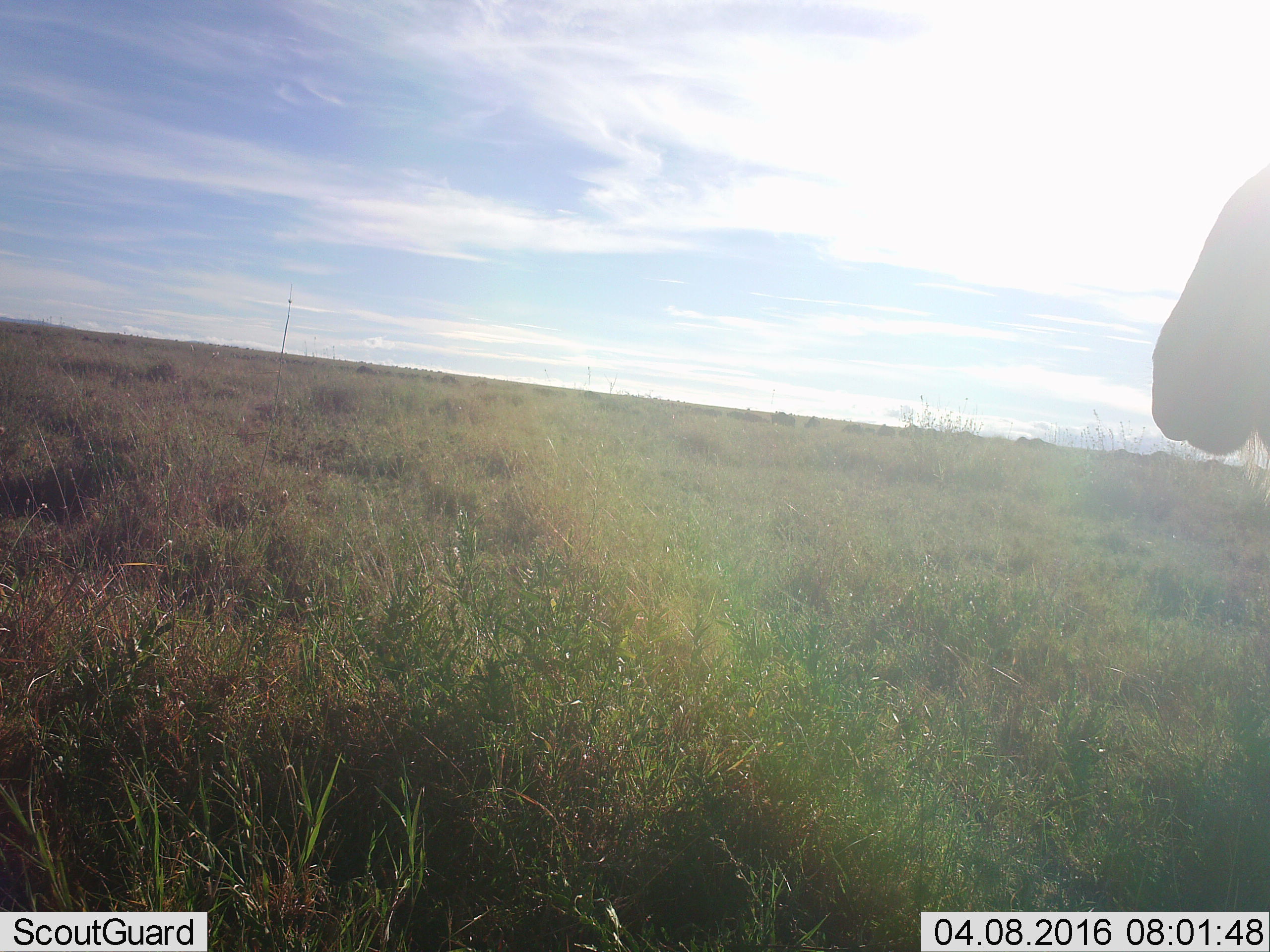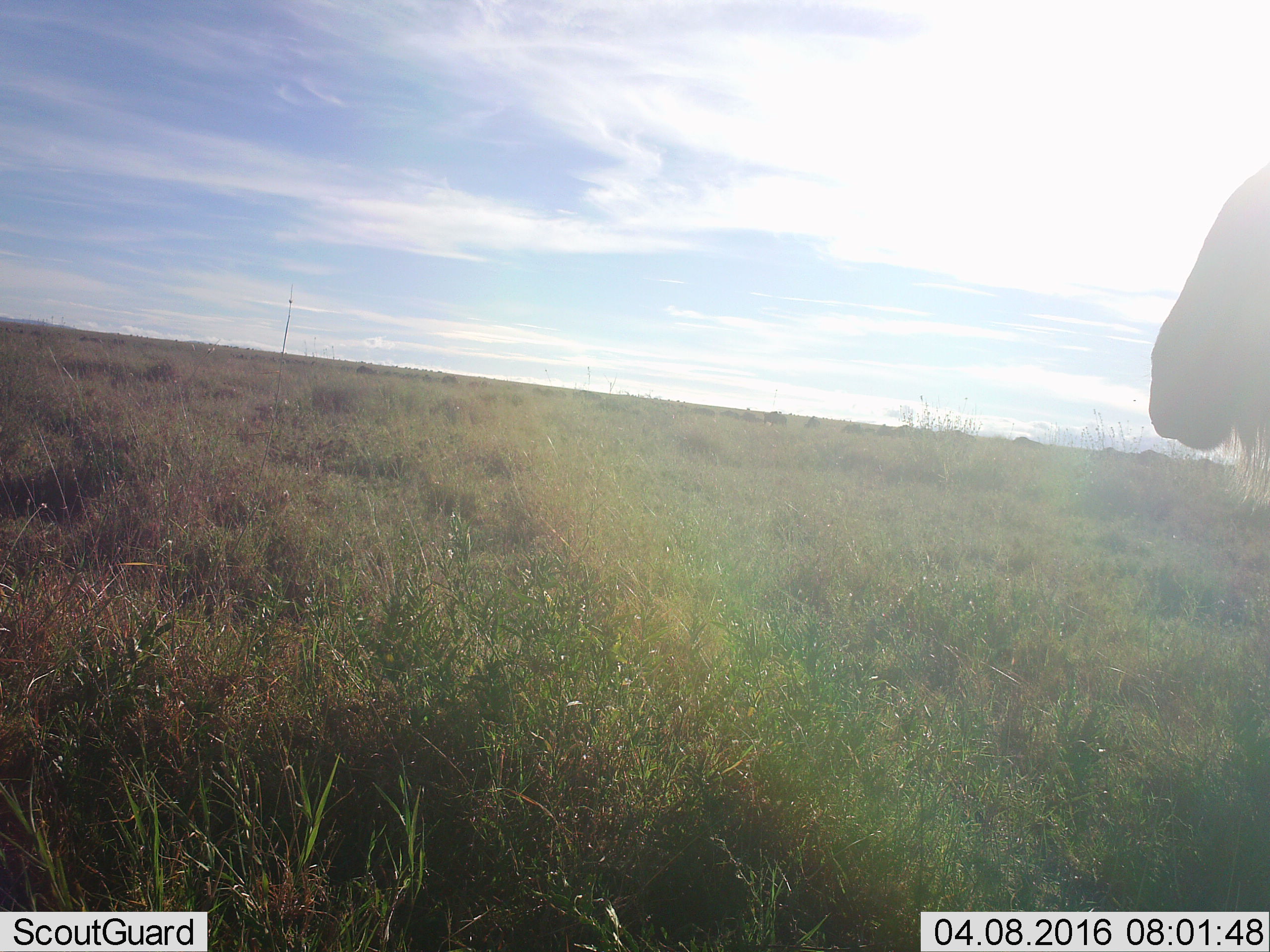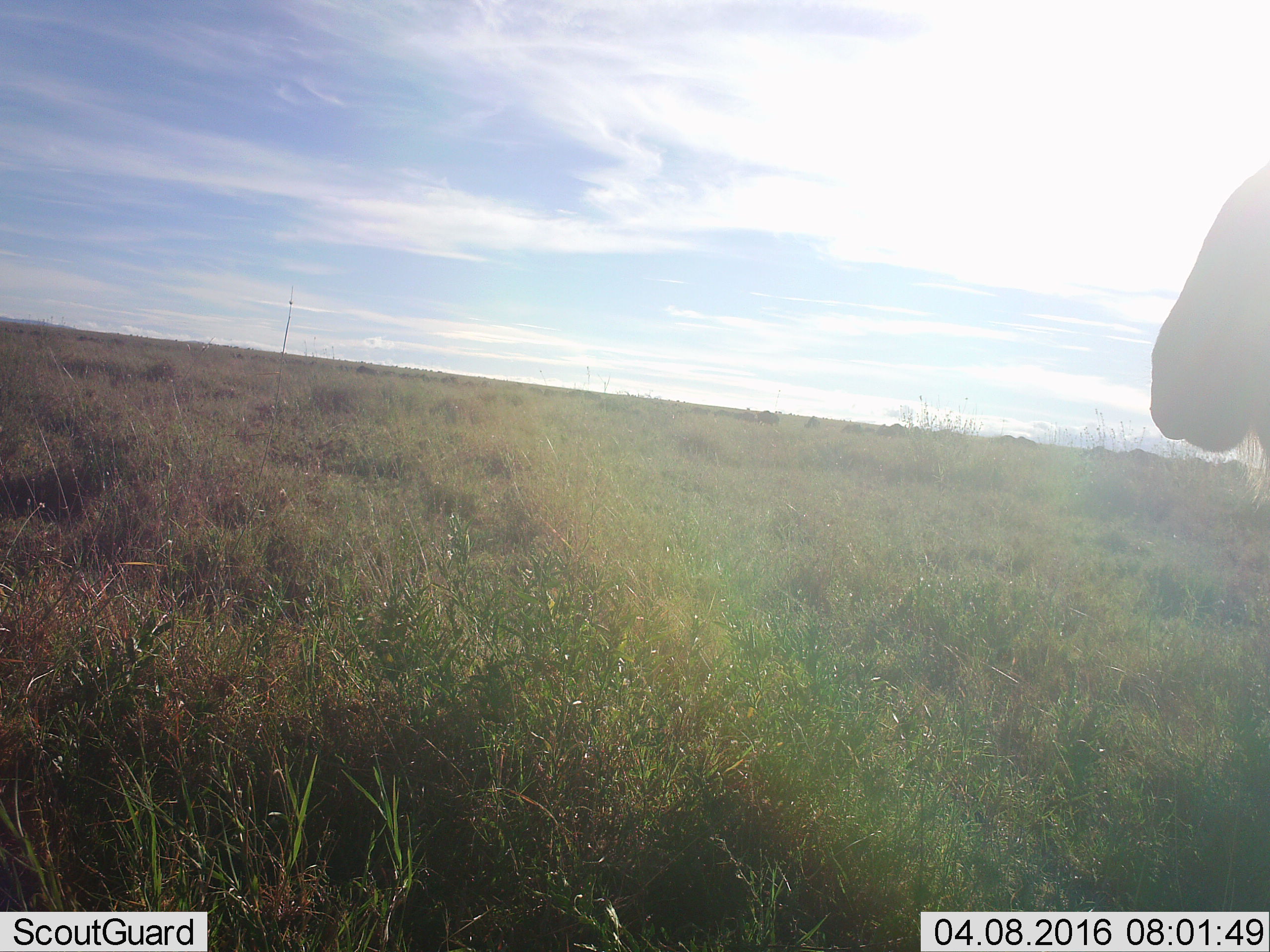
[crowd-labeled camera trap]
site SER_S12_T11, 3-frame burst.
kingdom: Animalia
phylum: Chordata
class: Mammalia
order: Artiodactyla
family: Bovidae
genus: Connochaetes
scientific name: Connochaetes taurinus taurinus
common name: blue wildebeest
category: wildebeestblue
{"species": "wildebeestblue (blue wildebeest) (Connochaetes taurinus taurinus)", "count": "11-50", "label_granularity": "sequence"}